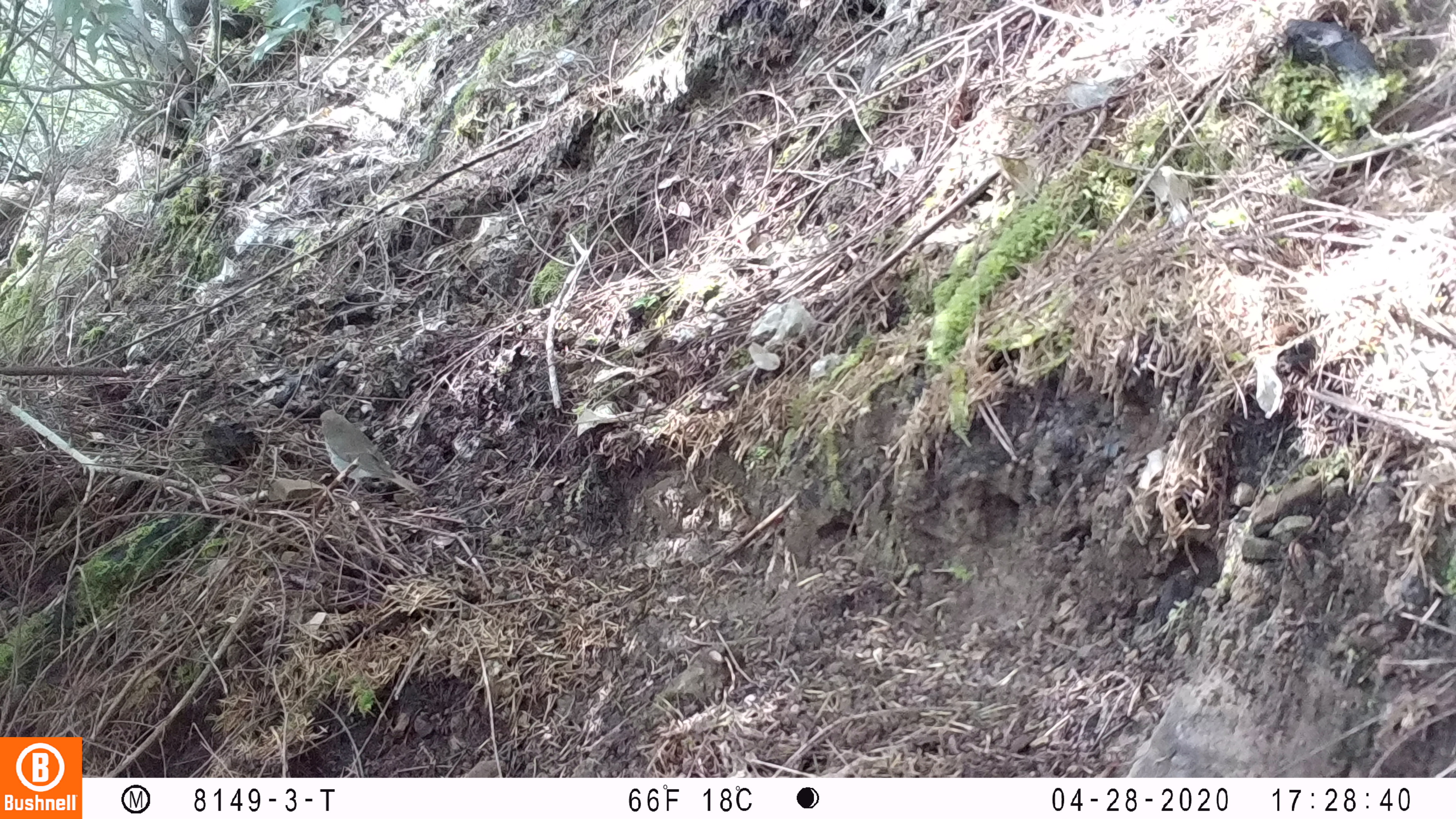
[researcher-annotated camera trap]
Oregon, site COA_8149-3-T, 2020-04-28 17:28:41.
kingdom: Animalia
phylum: Chordata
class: Aves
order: Passeriformes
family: Turdidae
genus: Catharus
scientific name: Catharus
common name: brown thrushes and nightingale-thrushes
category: catharus species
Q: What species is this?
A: Catharus species (brown thrushes and nightingale-thrushes) (Catharus).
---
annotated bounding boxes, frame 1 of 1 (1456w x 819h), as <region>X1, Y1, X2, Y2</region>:
catharus species: <region>313, 399, 439, 527</region>